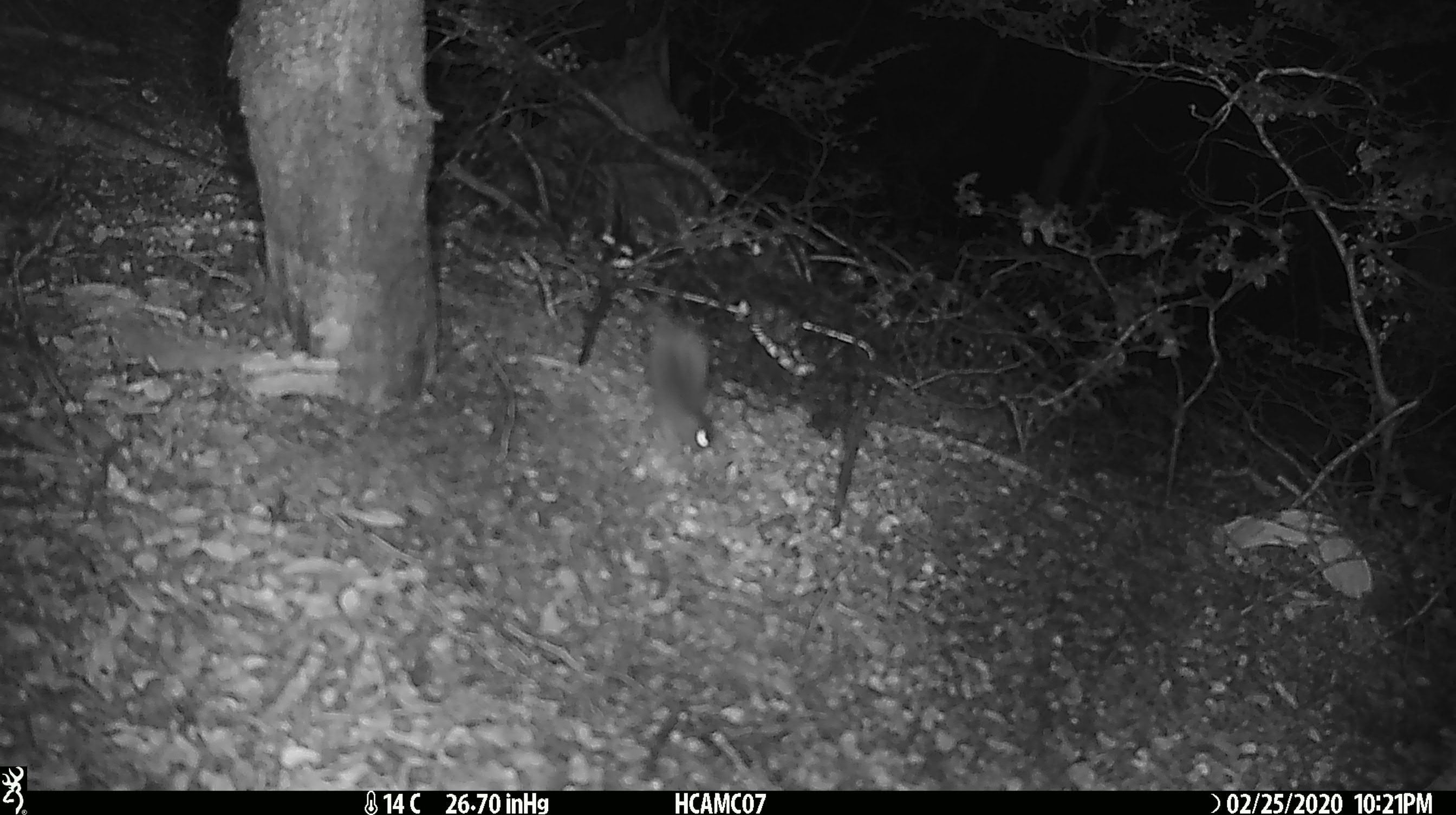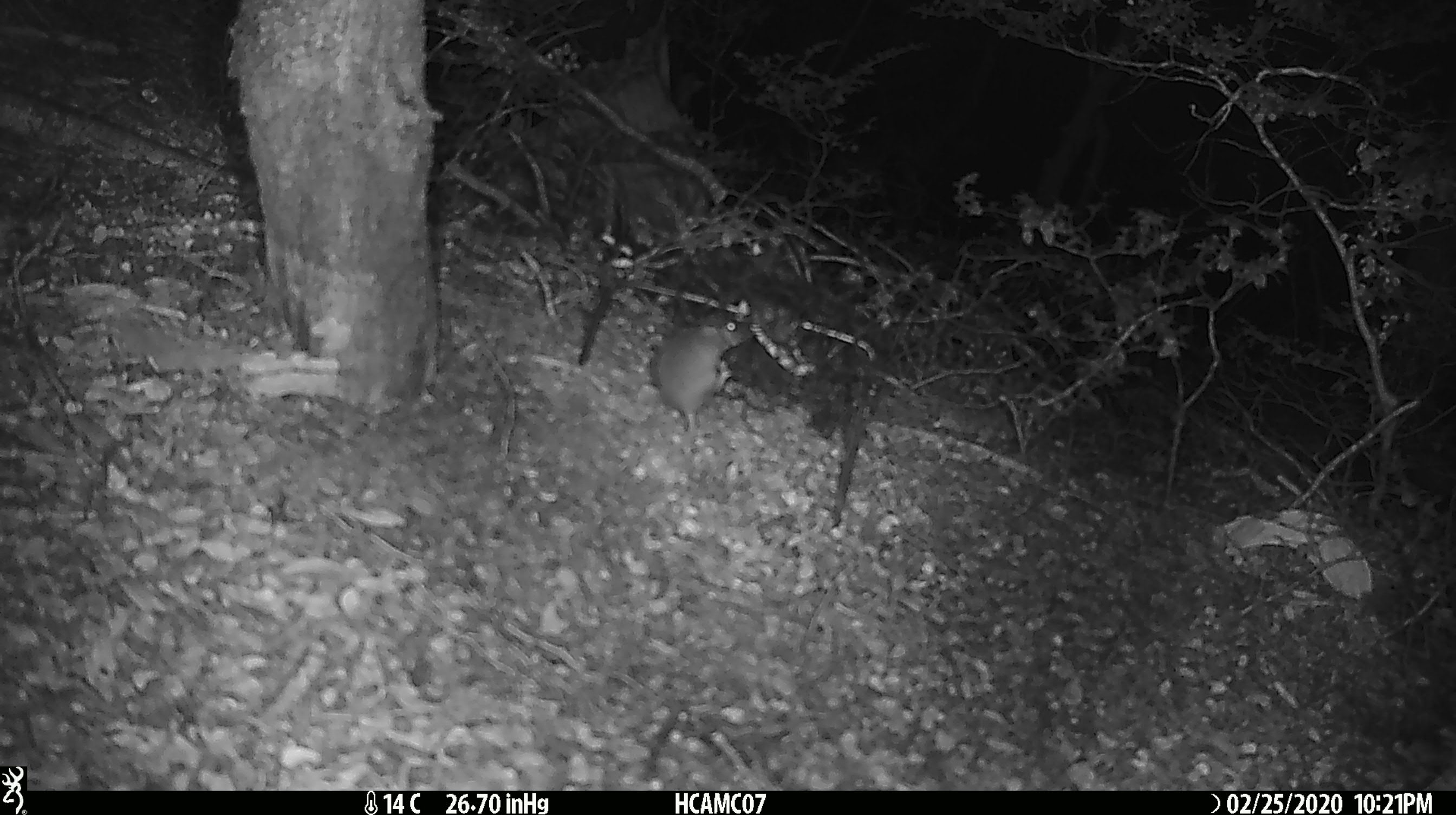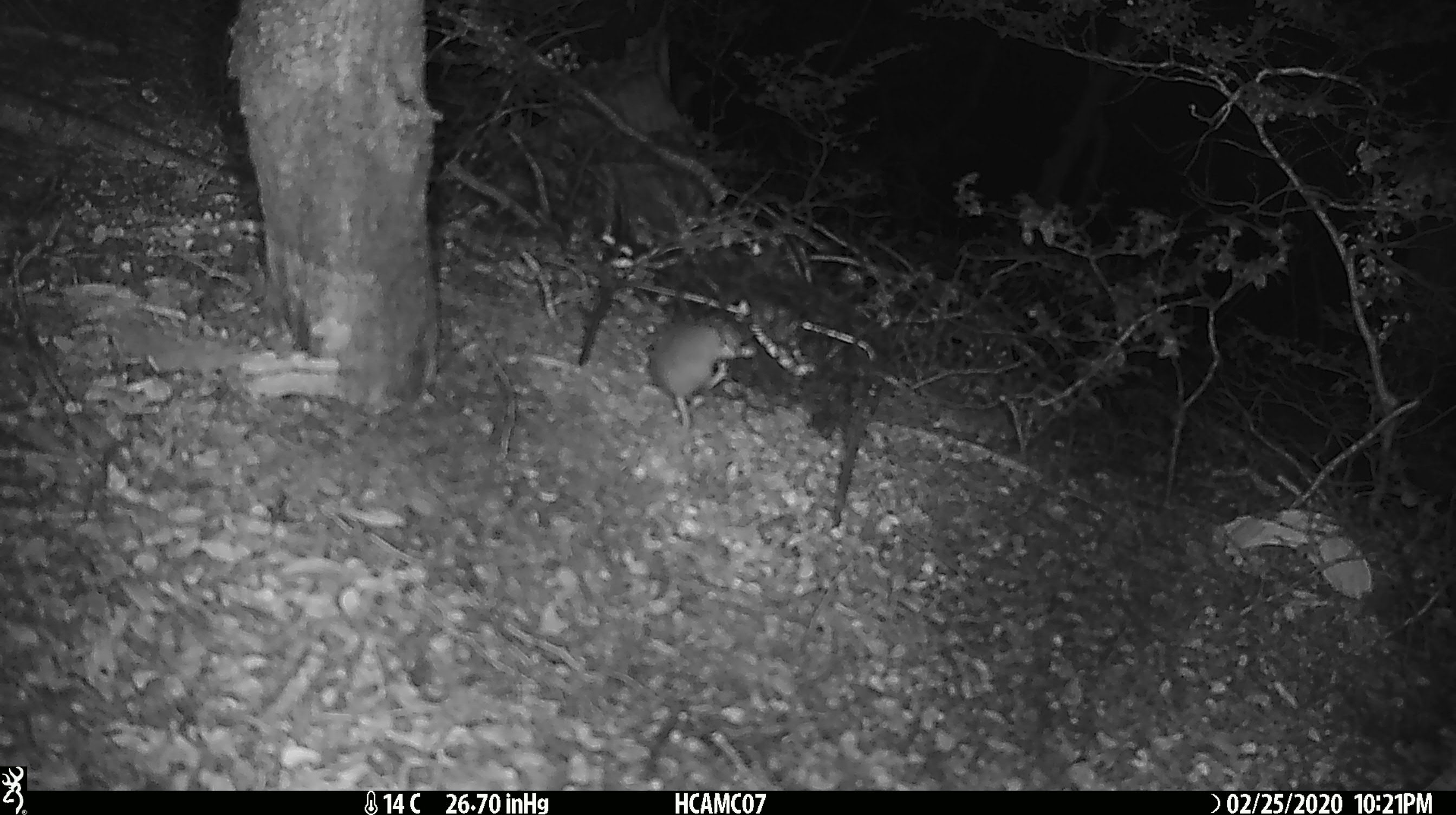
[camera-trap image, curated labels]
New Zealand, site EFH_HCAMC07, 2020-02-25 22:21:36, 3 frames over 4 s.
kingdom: Animalia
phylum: Chordata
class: Mammalia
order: Rodentia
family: Muridae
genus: Mus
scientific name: Mus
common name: mouse